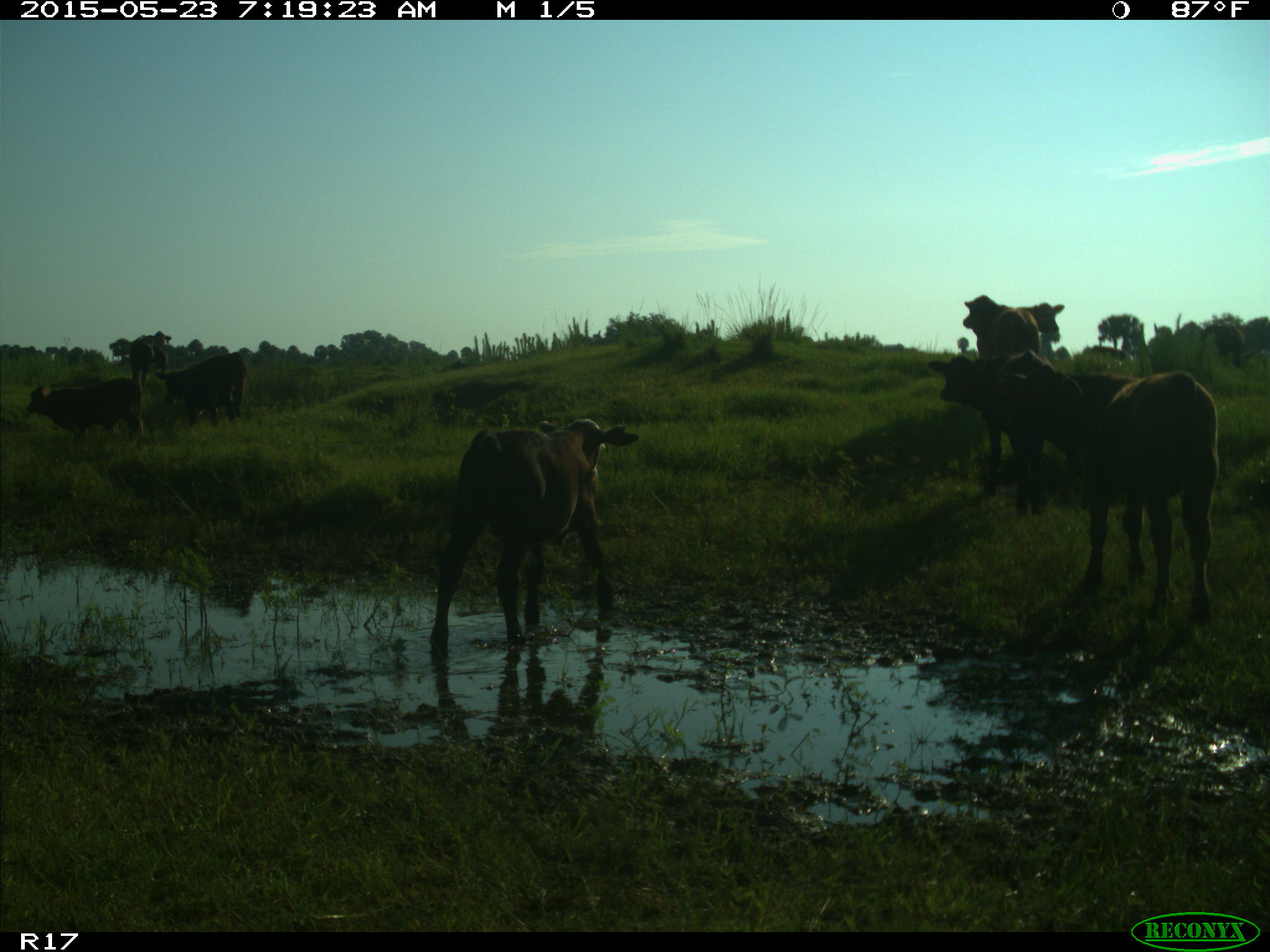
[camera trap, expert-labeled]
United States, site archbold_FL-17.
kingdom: Animalia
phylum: Chordata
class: Mammalia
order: Artiodactyla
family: Bovidae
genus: Bos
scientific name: Bos taurus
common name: domestic cow